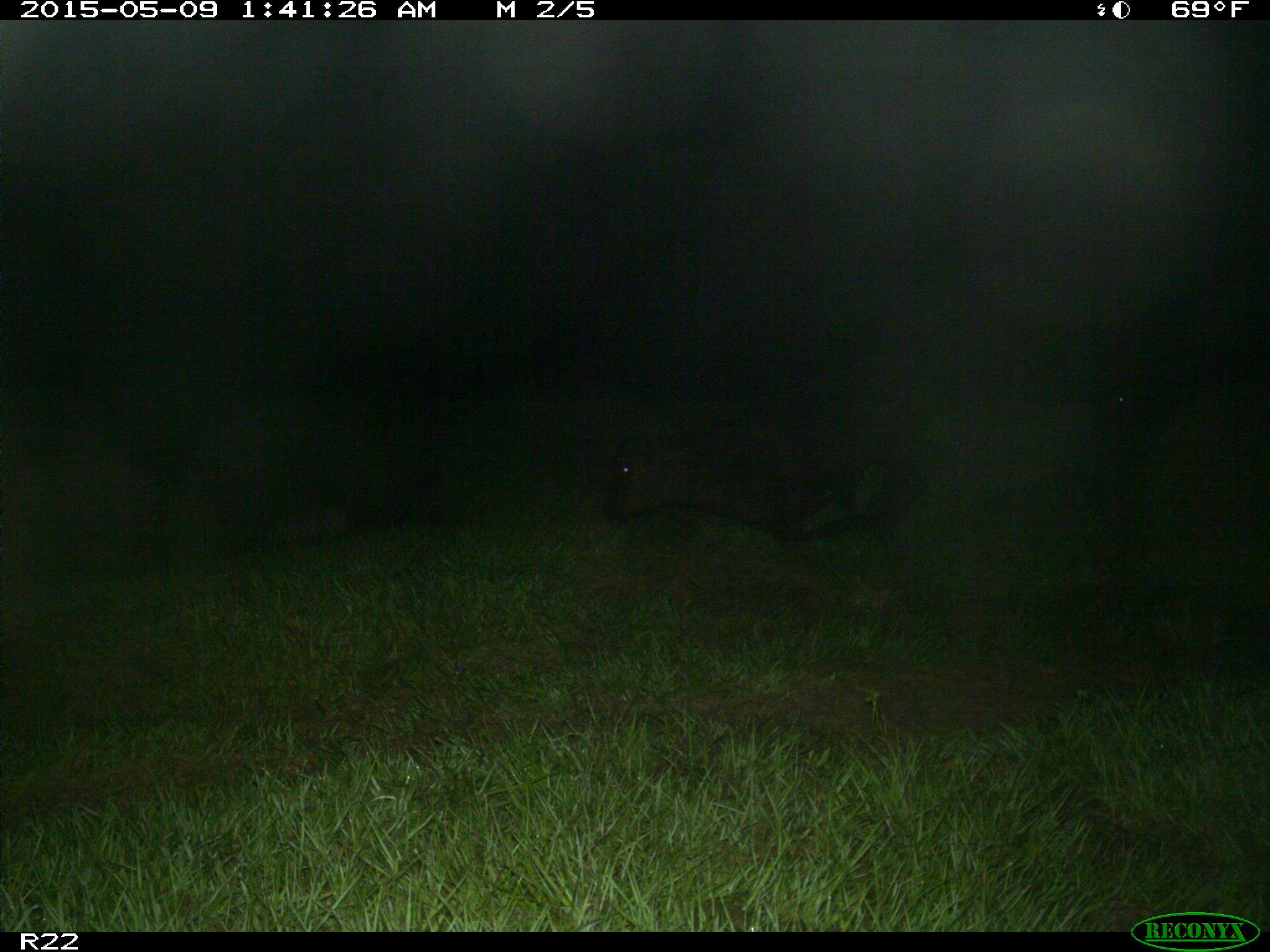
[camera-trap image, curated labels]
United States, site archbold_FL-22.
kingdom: Animalia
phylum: Chordata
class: Mammalia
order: Artiodactyla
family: Bovidae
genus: Bos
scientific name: Bos taurus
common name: domestic cow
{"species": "Bos taurus (domestic cow)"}